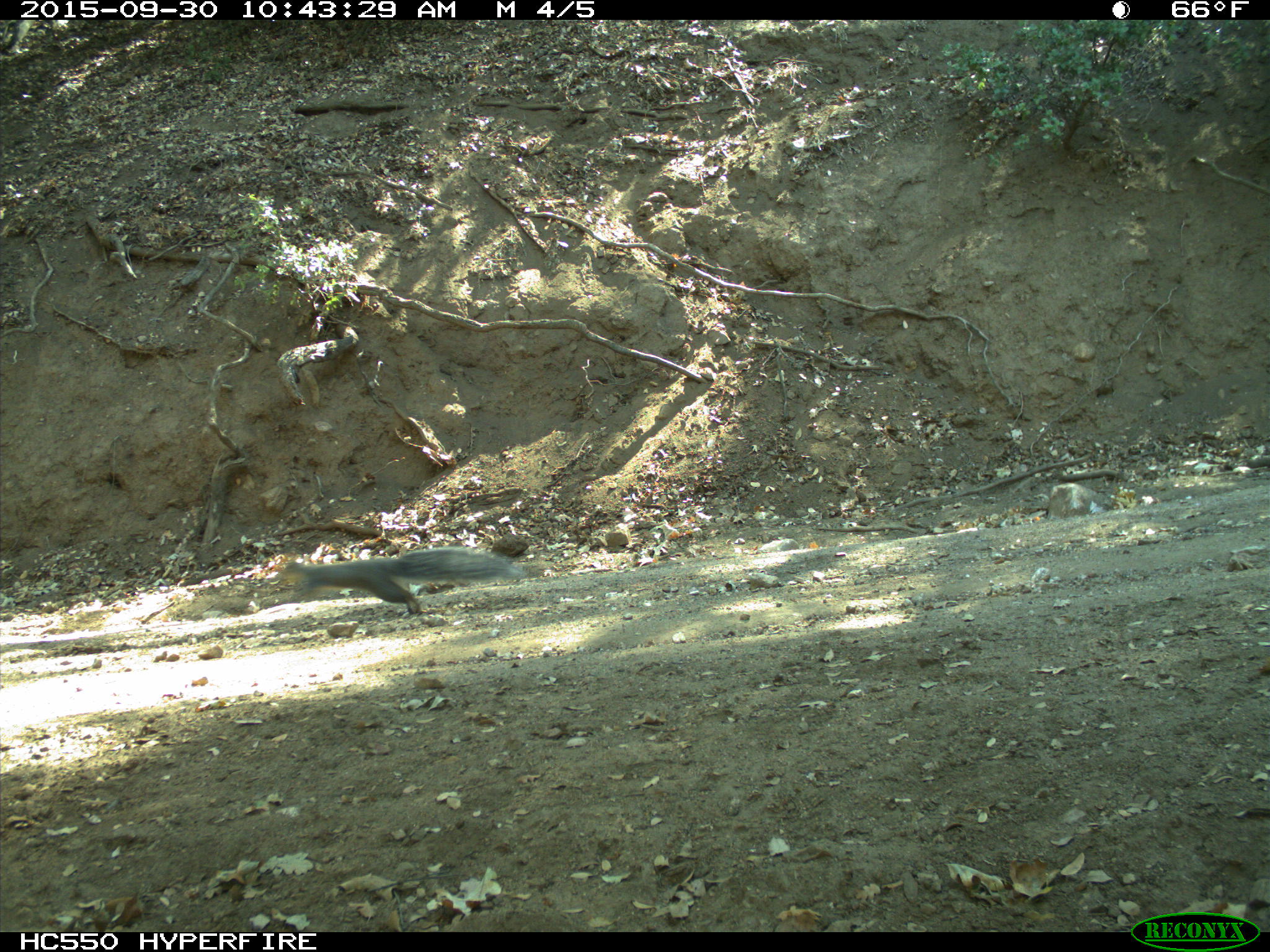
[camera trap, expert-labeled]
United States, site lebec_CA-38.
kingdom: Animalia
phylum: Chordata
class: Mammalia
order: Rodentia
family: Sciuridae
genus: Sciurus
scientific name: Sciurus carolinensis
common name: eastern gray squirrel